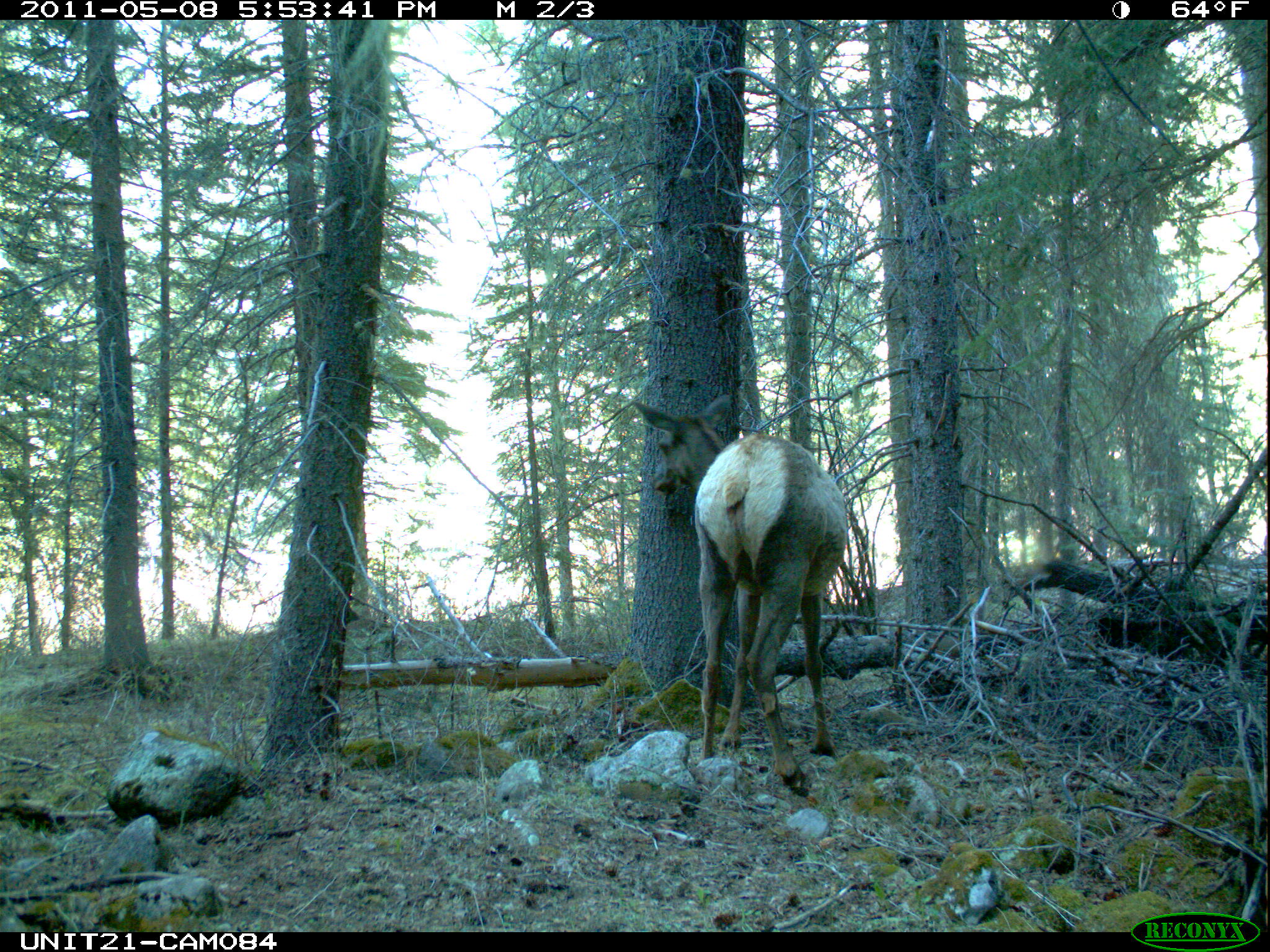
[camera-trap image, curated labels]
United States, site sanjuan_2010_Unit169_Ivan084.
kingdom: Animalia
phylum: Chordata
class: Mammalia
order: Artiodactyla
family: Cervidae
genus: Cervus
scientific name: Cervus elaphus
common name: red deer